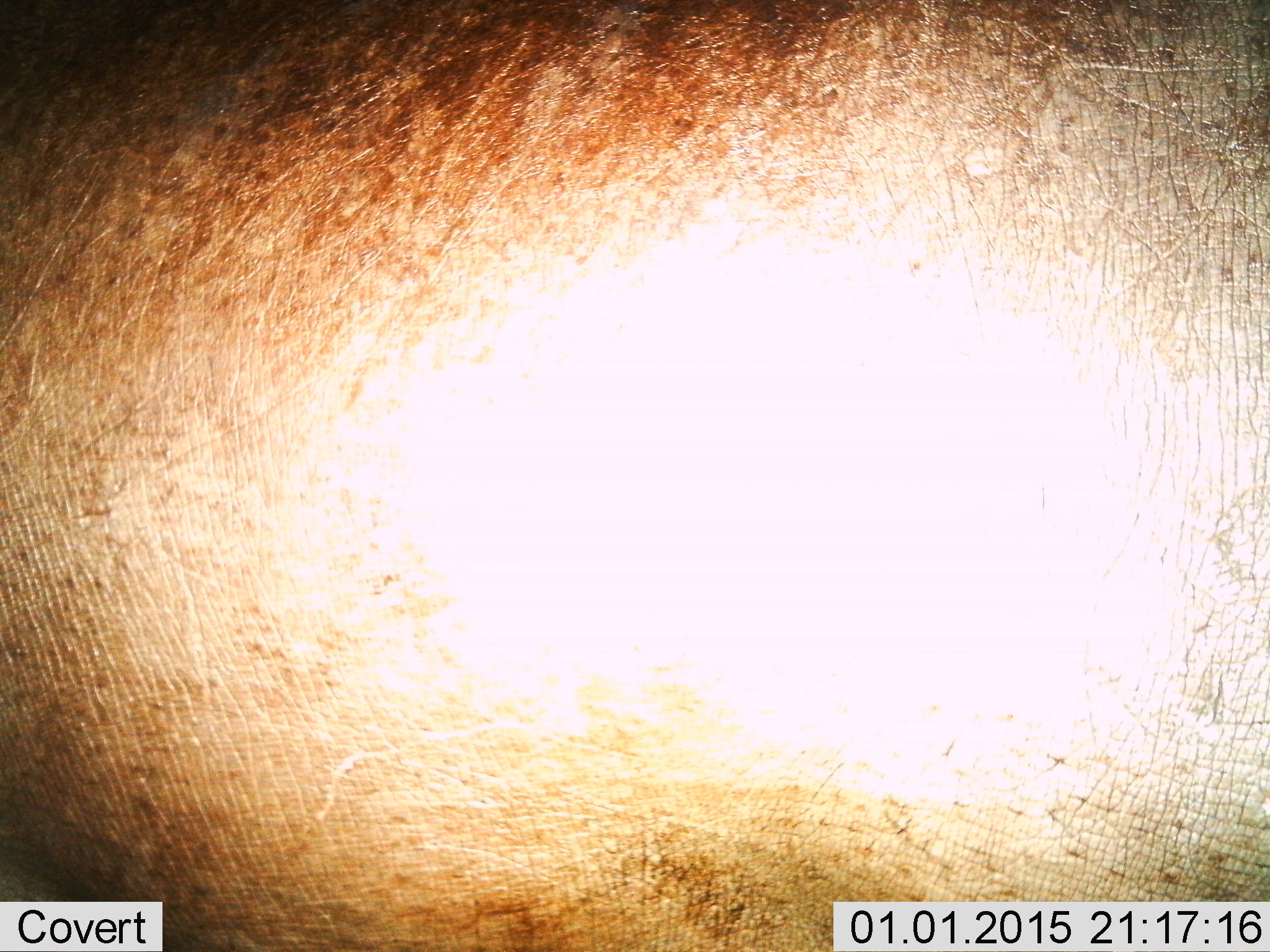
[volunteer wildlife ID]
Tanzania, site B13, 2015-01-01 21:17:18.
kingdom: Animalia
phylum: Chordata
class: Mammalia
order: Artiodactyla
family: Hippopotamidae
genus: Hippopotamus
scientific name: Hippopotamus amphibius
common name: hippopotamus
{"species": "hippopotamus (Hippopotamus amphibius)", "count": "1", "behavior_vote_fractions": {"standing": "90%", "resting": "0%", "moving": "10%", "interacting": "0%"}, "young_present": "0%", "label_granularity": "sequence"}